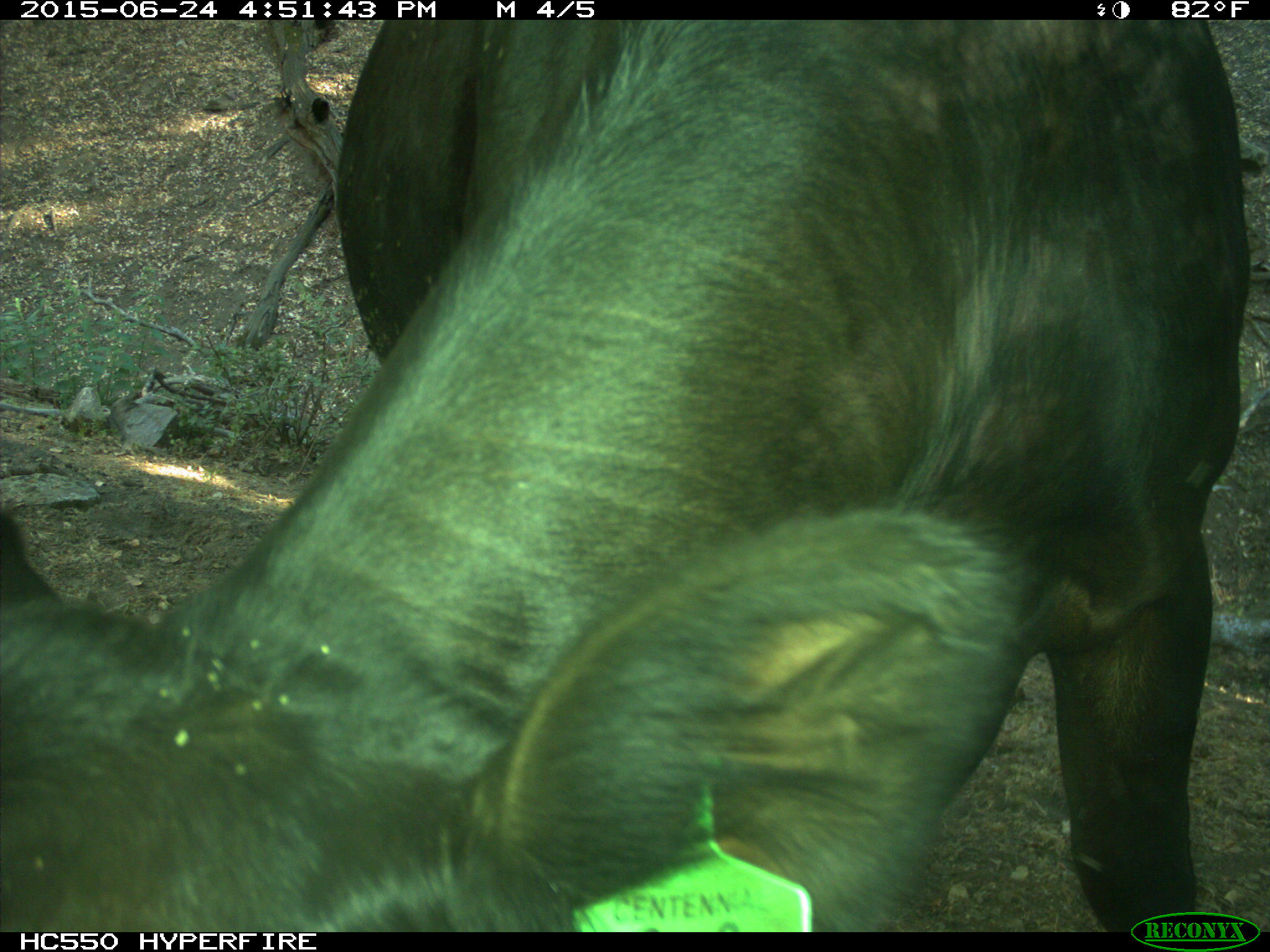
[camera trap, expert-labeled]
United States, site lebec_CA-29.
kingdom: Animalia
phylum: Chordata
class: Mammalia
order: Artiodactyla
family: Bovidae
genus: Bos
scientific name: Bos taurus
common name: domestic cow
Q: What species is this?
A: Bos taurus (domestic cow).